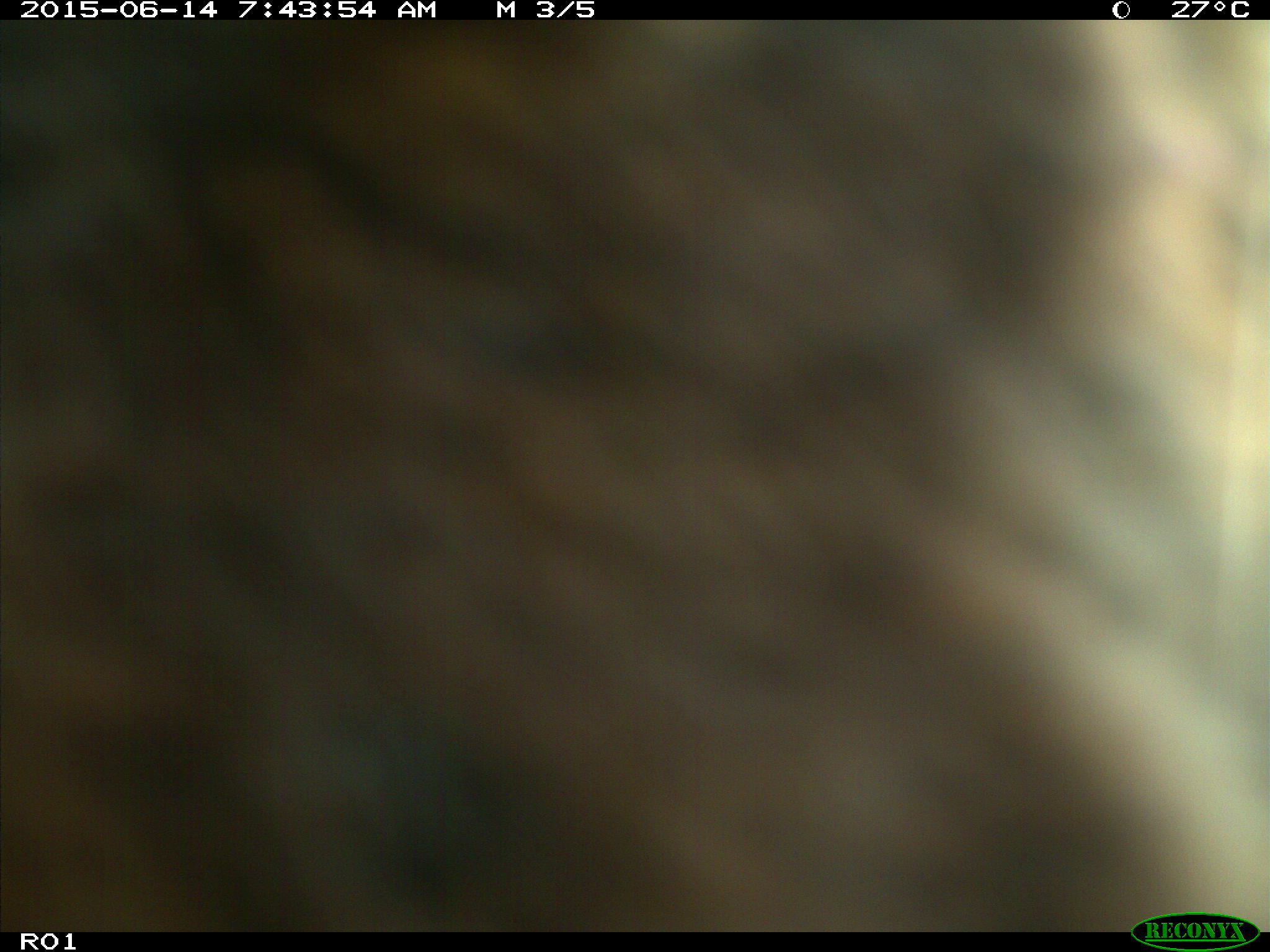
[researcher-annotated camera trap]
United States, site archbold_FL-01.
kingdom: Animalia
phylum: Chordata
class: Mammalia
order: Artiodactyla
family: Bovidae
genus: Bos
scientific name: Bos taurus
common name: domestic cow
Bos taurus (domestic cow).